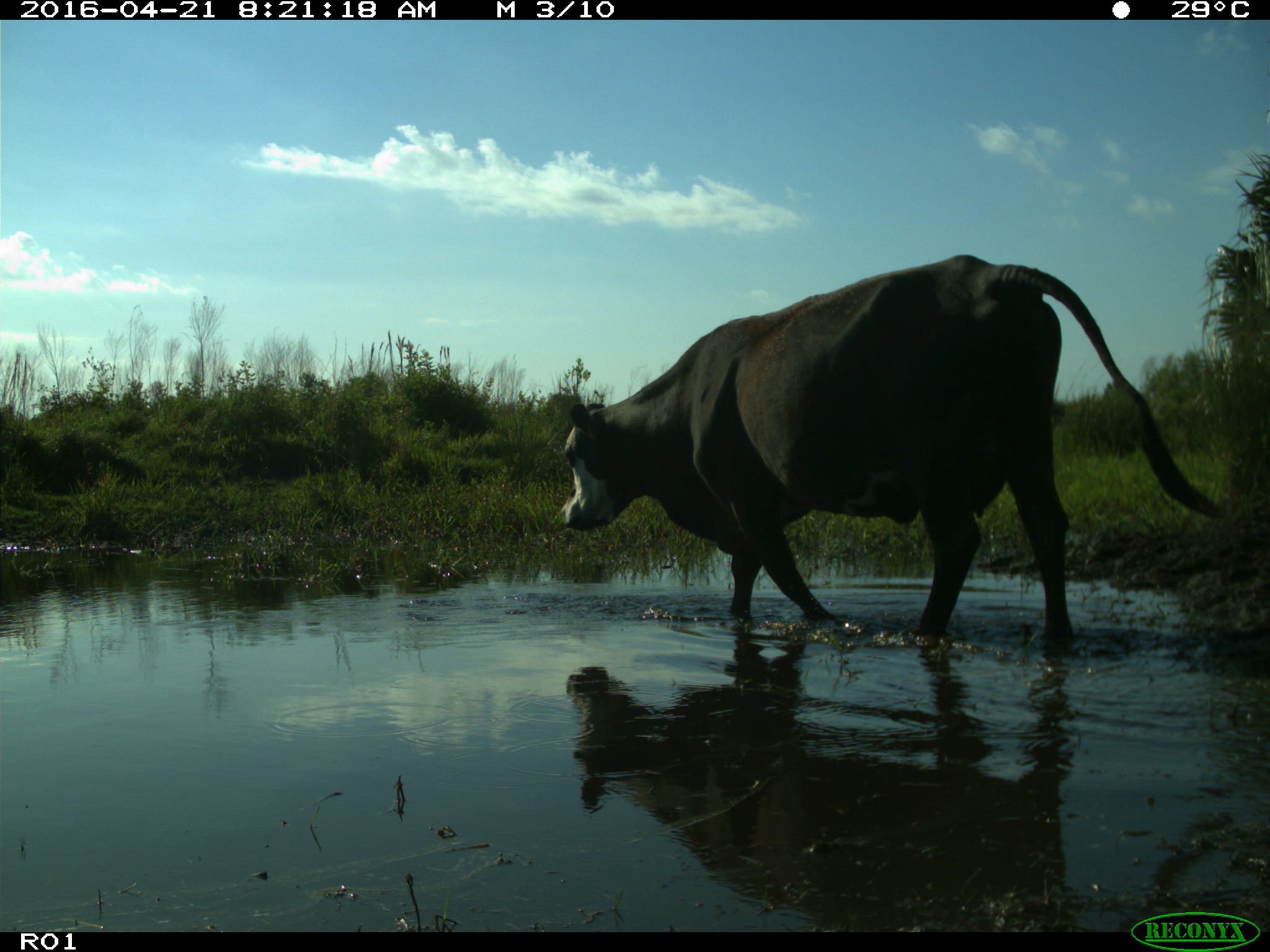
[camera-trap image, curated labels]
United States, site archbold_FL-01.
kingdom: Animalia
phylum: Chordata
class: Mammalia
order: Artiodactyla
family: Bovidae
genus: Bos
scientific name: Bos taurus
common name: domestic cow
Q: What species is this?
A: Bos taurus (domestic cow).